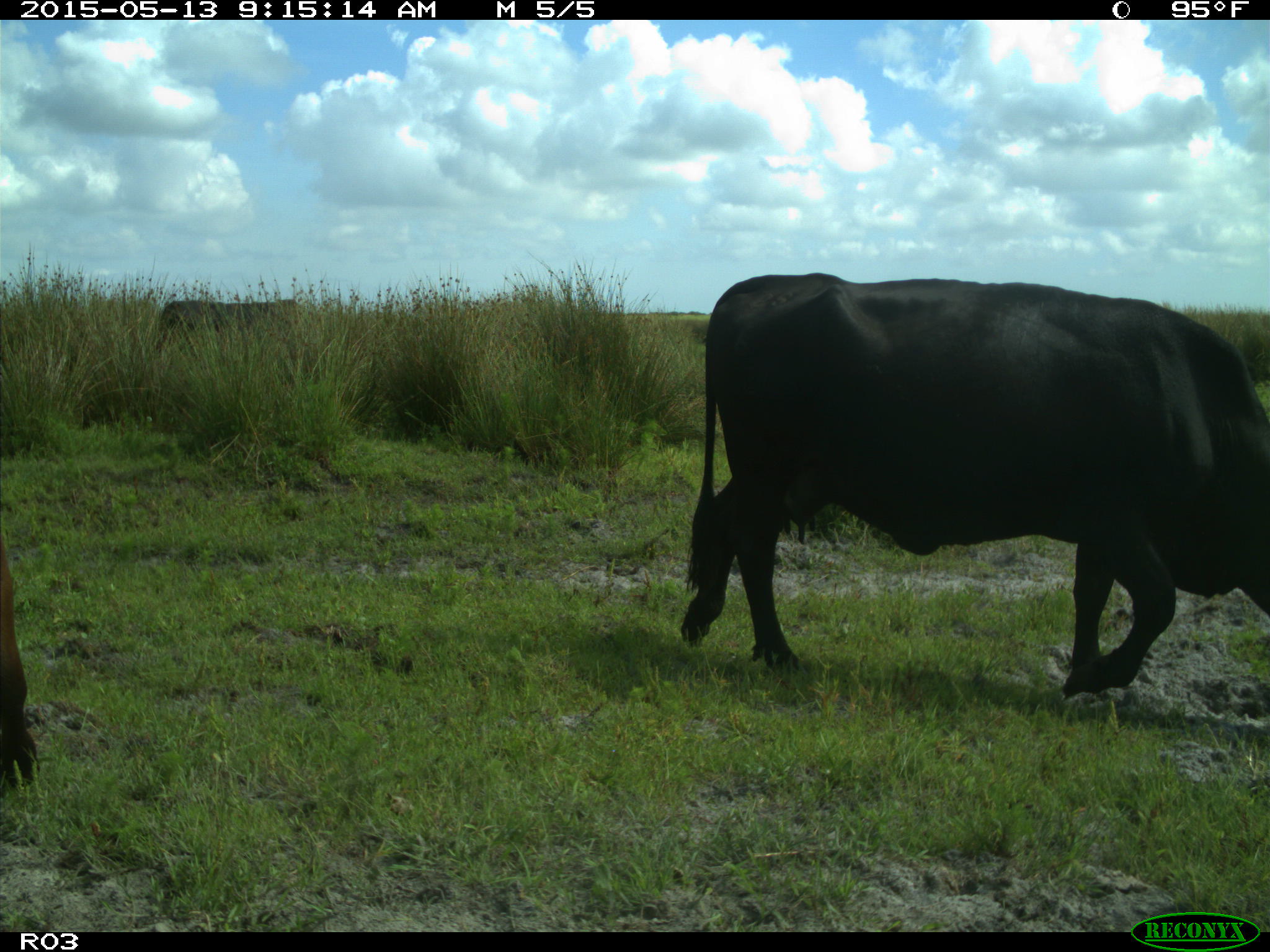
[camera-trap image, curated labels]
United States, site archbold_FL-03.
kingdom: Animalia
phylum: Chordata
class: Mammalia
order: Artiodactyla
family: Bovidae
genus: Bos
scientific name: Bos taurus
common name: domestic cow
Bos taurus (domestic cow).